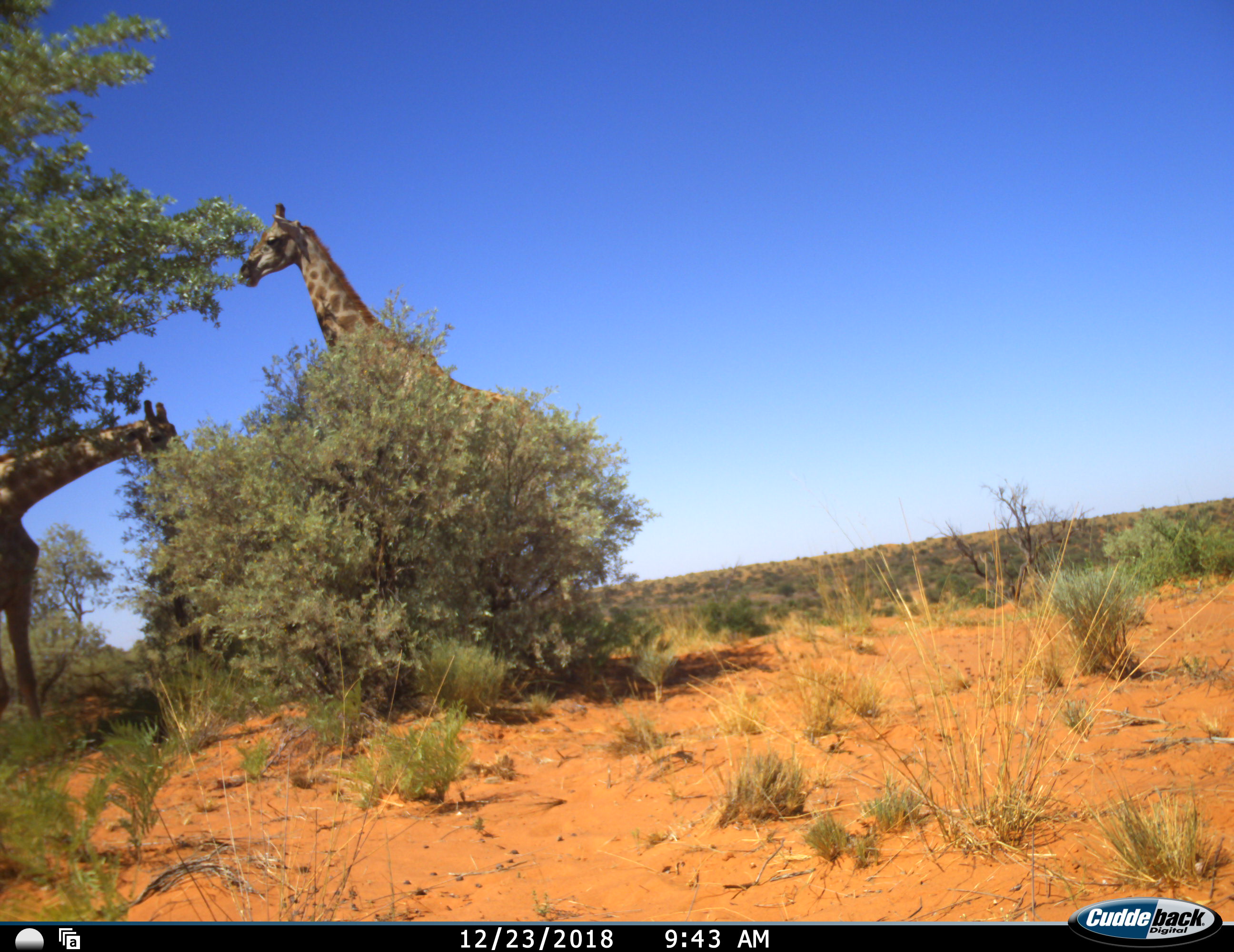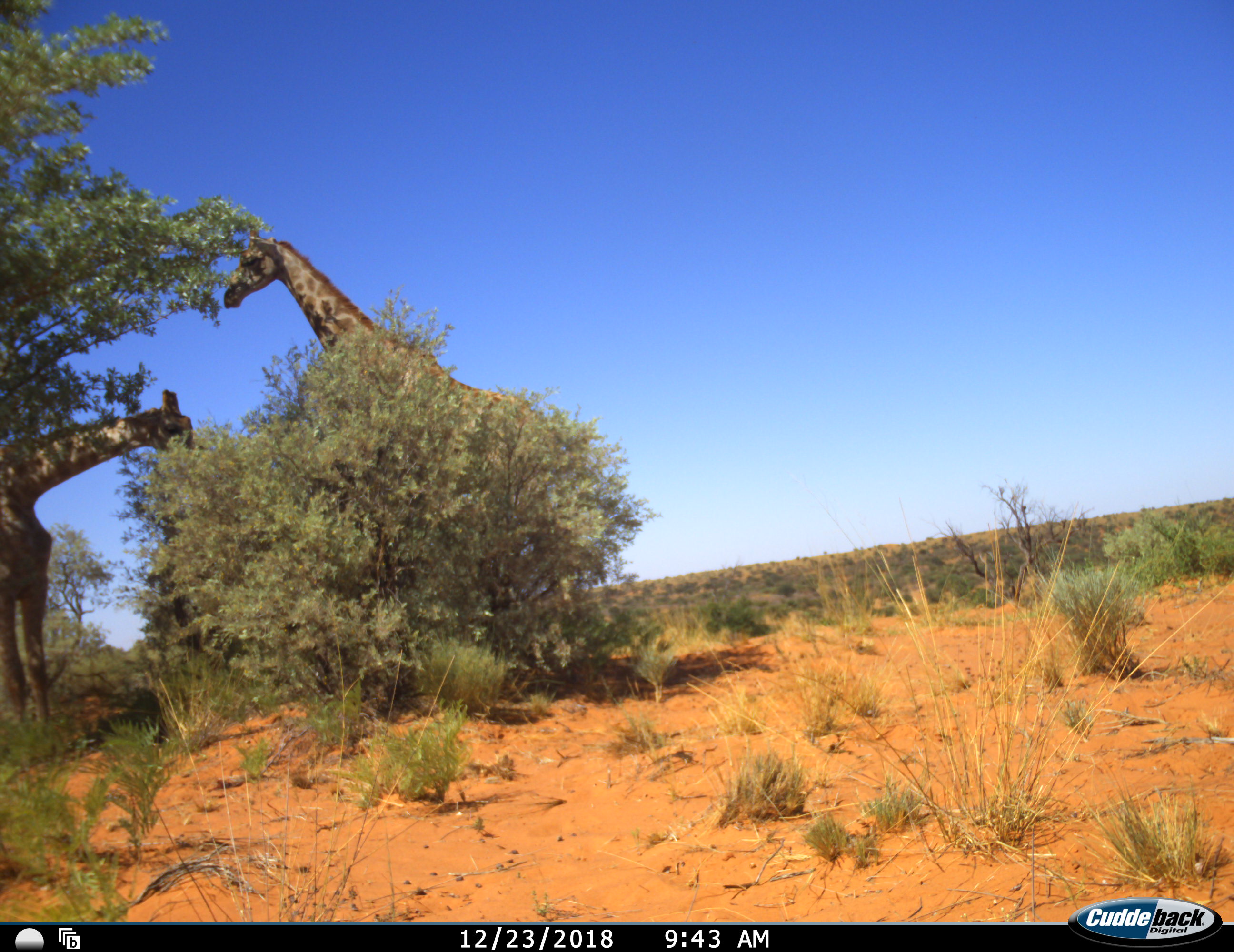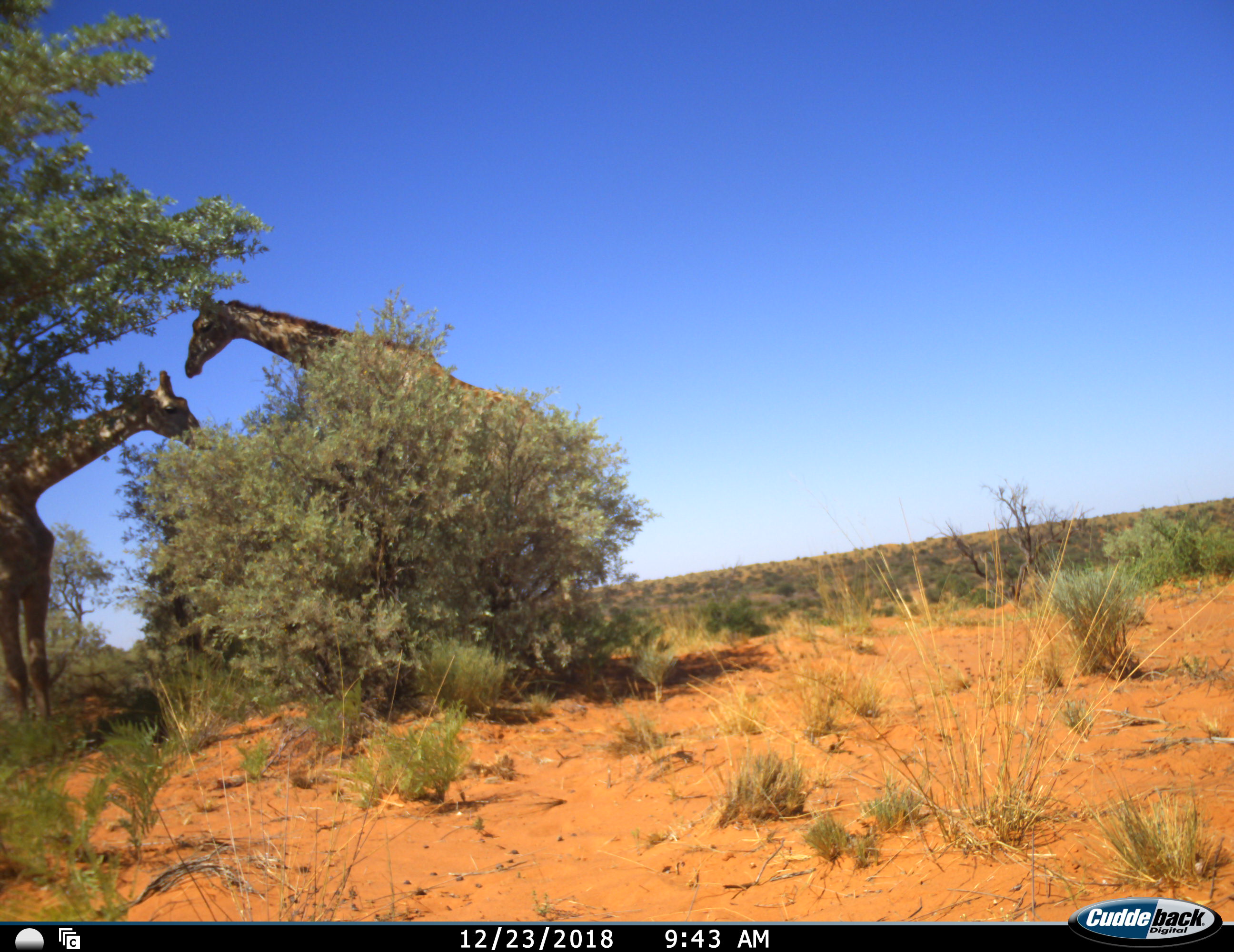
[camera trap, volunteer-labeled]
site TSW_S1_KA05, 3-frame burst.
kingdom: Animalia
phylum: Chordata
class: Mammalia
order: Artiodactyla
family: Giraffidae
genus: Giraffa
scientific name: Giraffa camelopardalis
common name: giraffe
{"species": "giraffe (Giraffa camelopardalis)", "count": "2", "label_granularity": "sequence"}